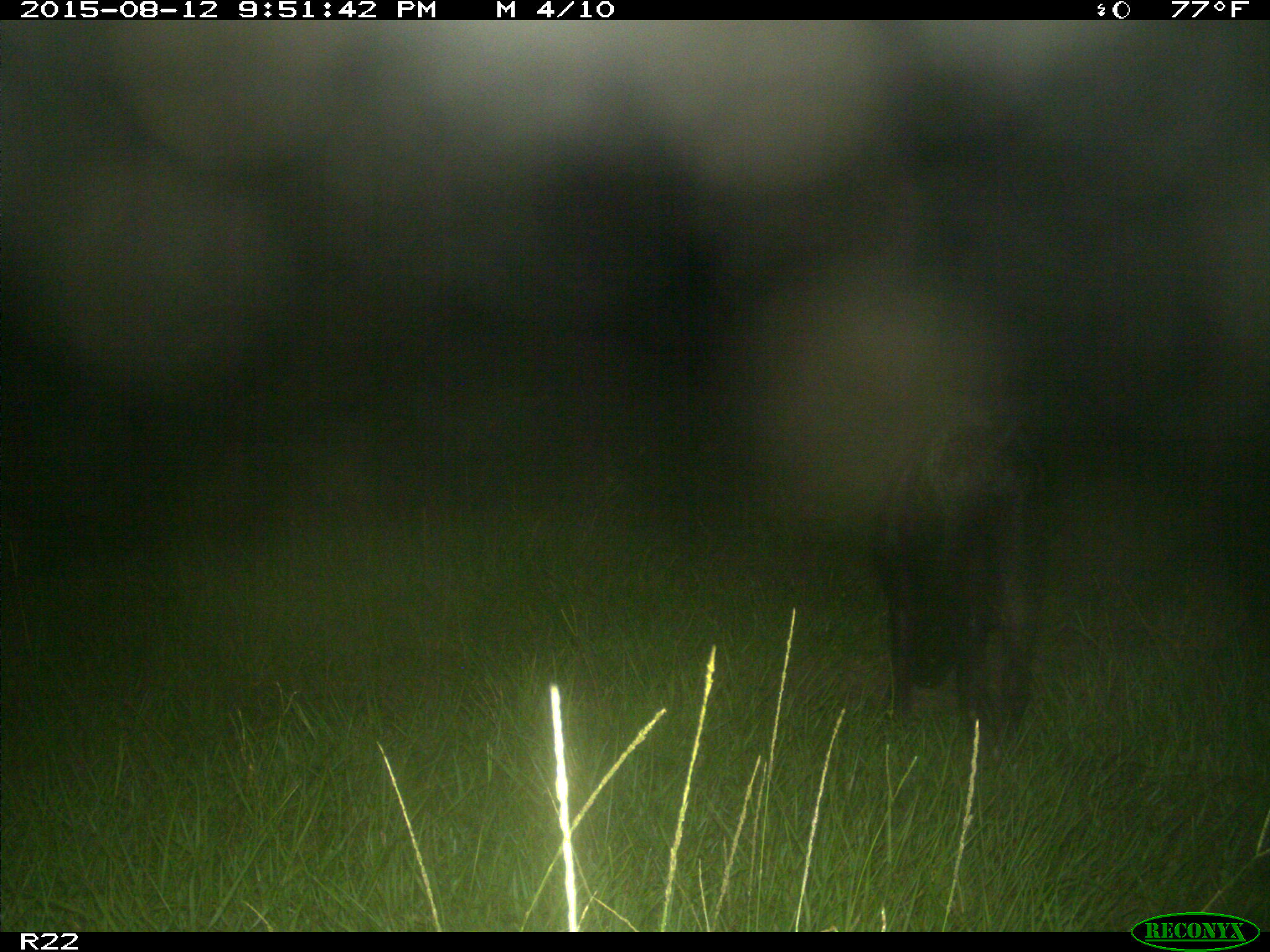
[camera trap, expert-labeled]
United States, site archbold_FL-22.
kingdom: Animalia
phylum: Chordata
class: Mammalia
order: Artiodactyla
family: Suidae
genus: Sus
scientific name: Sus scrofa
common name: wild boar